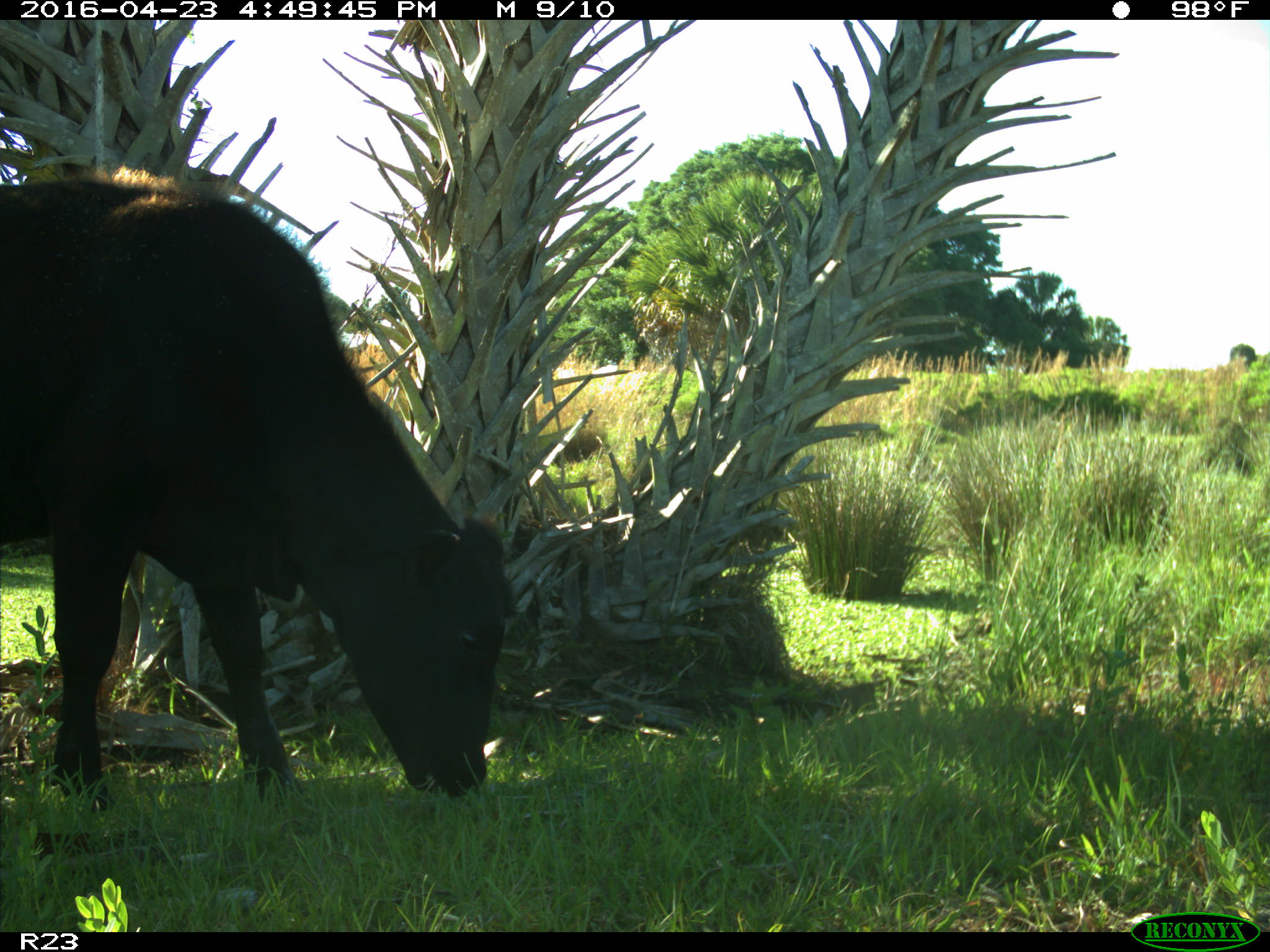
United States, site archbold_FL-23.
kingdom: Animalia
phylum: Chordata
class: Mammalia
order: Artiodactyla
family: Bovidae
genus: Bos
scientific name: Bos taurus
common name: domestic cow